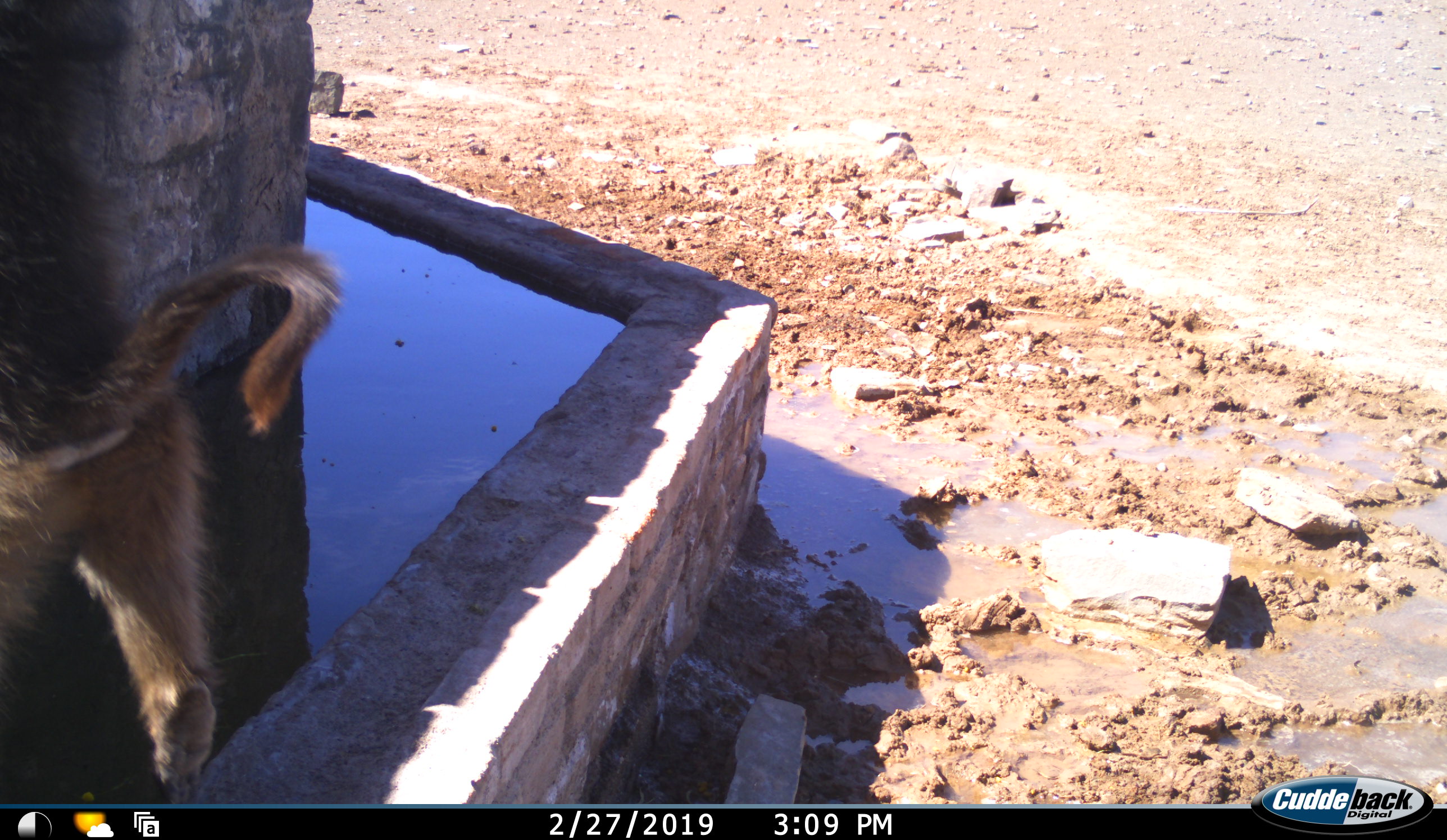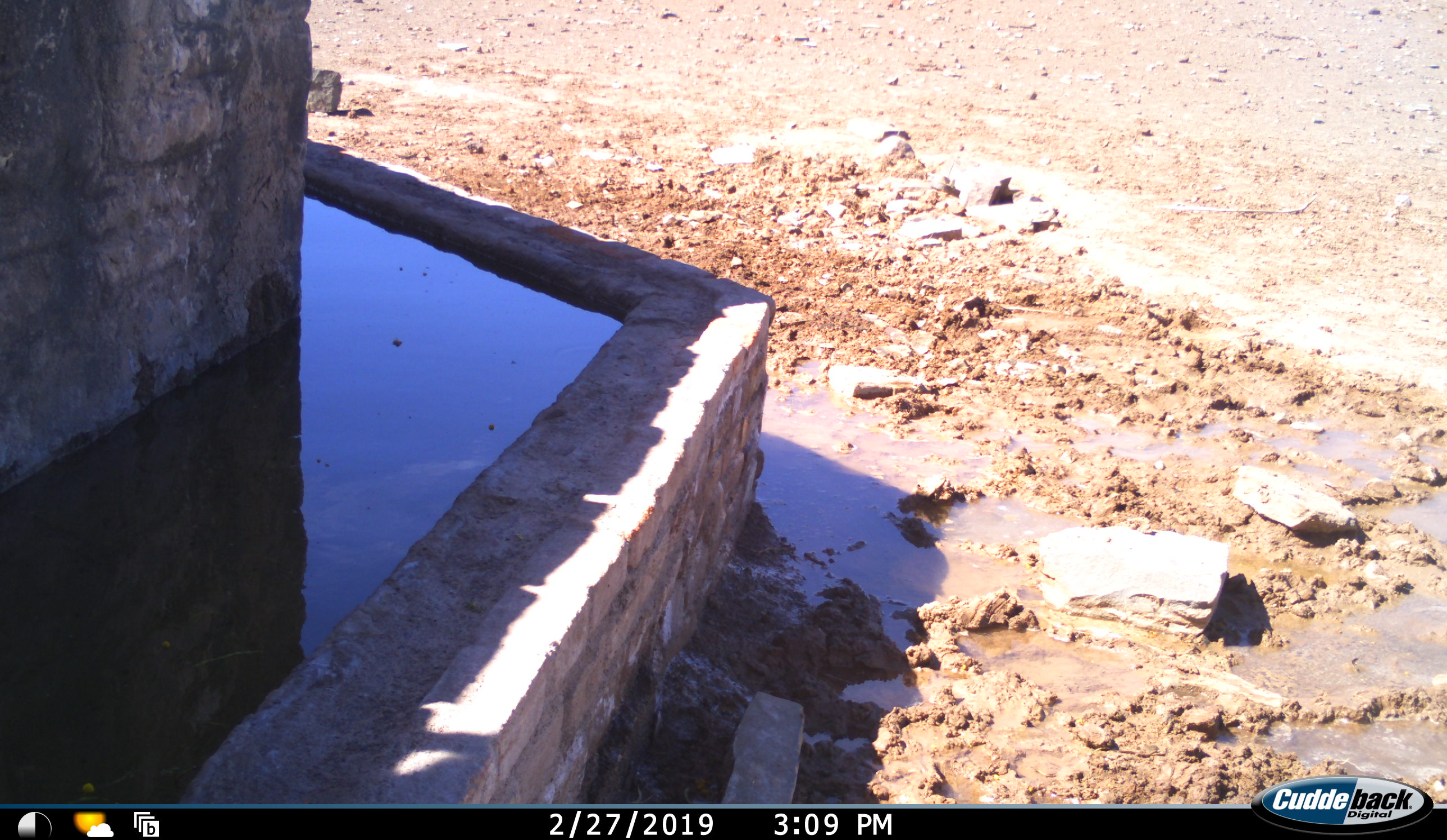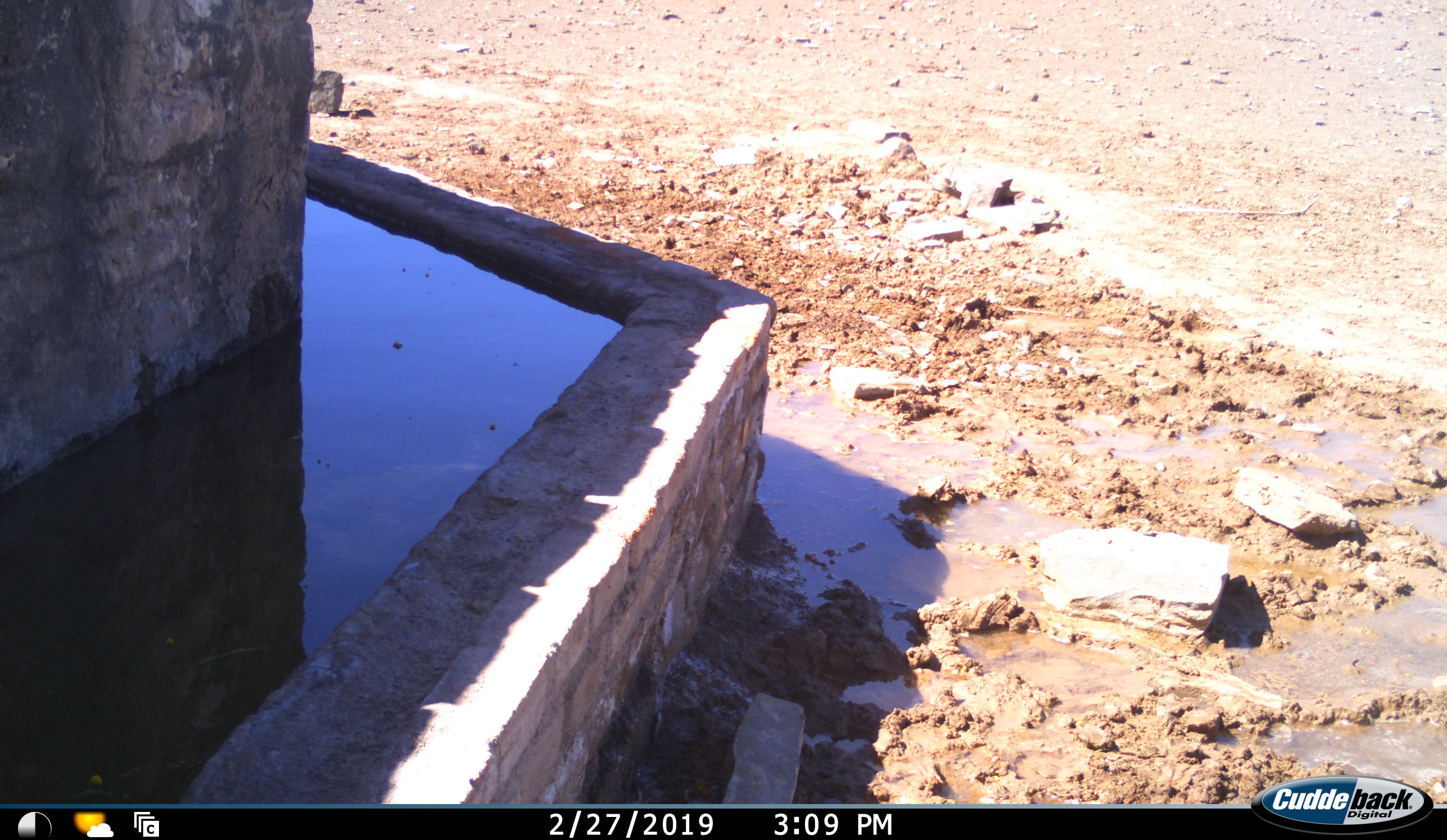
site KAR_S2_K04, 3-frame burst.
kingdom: Animalia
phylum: Chordata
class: Mammalia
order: Primates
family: Cercopithecidae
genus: Papio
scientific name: Papio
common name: baboon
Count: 1.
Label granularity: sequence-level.